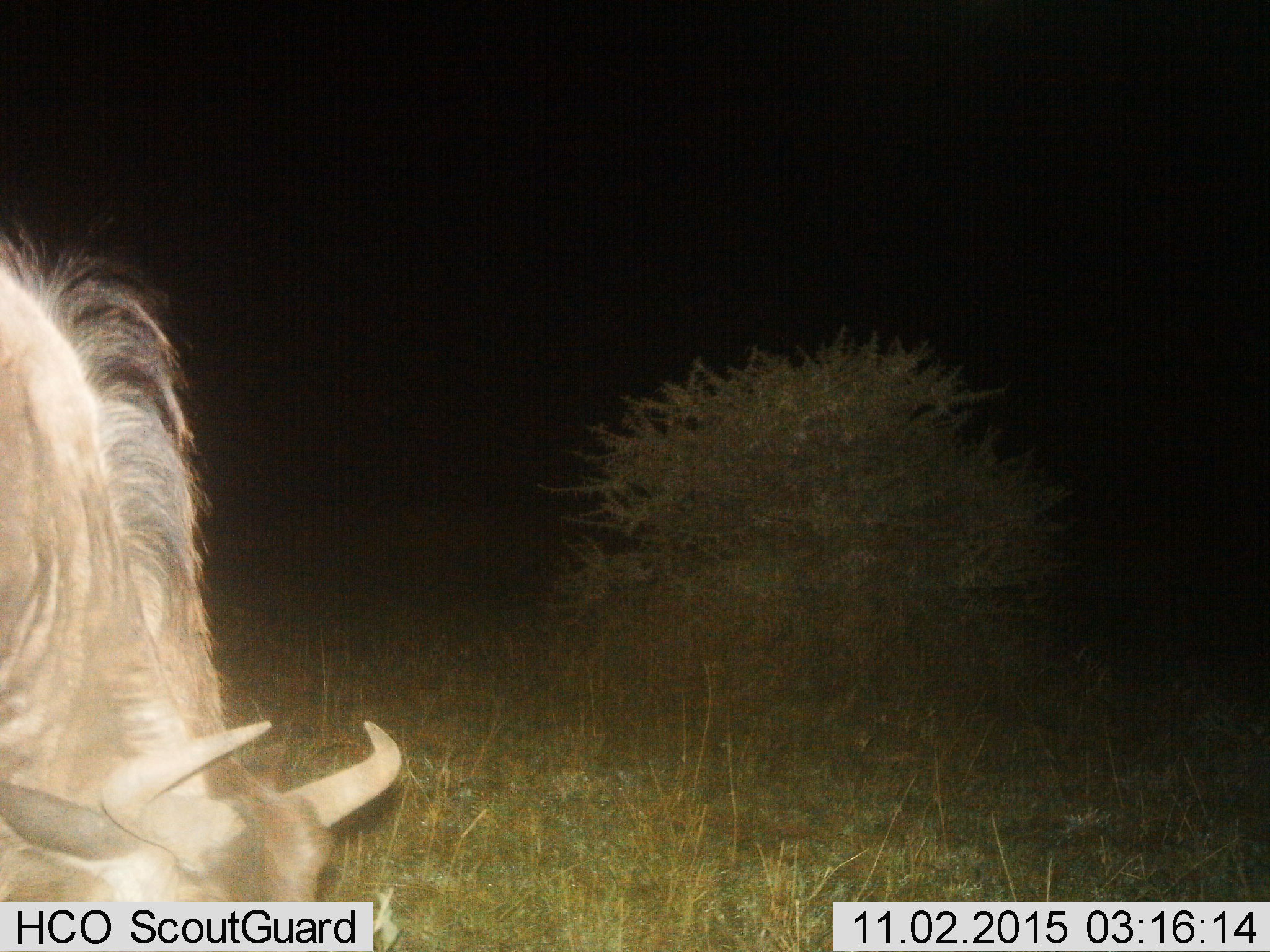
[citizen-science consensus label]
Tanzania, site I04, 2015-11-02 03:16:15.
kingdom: Animalia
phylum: Chordata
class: Mammalia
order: Artiodactyla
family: Bovidae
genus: Connochaetes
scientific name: Connochaetes taurinus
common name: blue wildebeest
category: wildebeest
Wildebeest (blue wildebeest) (Connochaetes taurinus), count 1. Behavior (volunteer vote fractions): standing 10%, resting 0%, moving 0%, interacting 0%. Young present (vote fraction): 0%. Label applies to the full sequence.